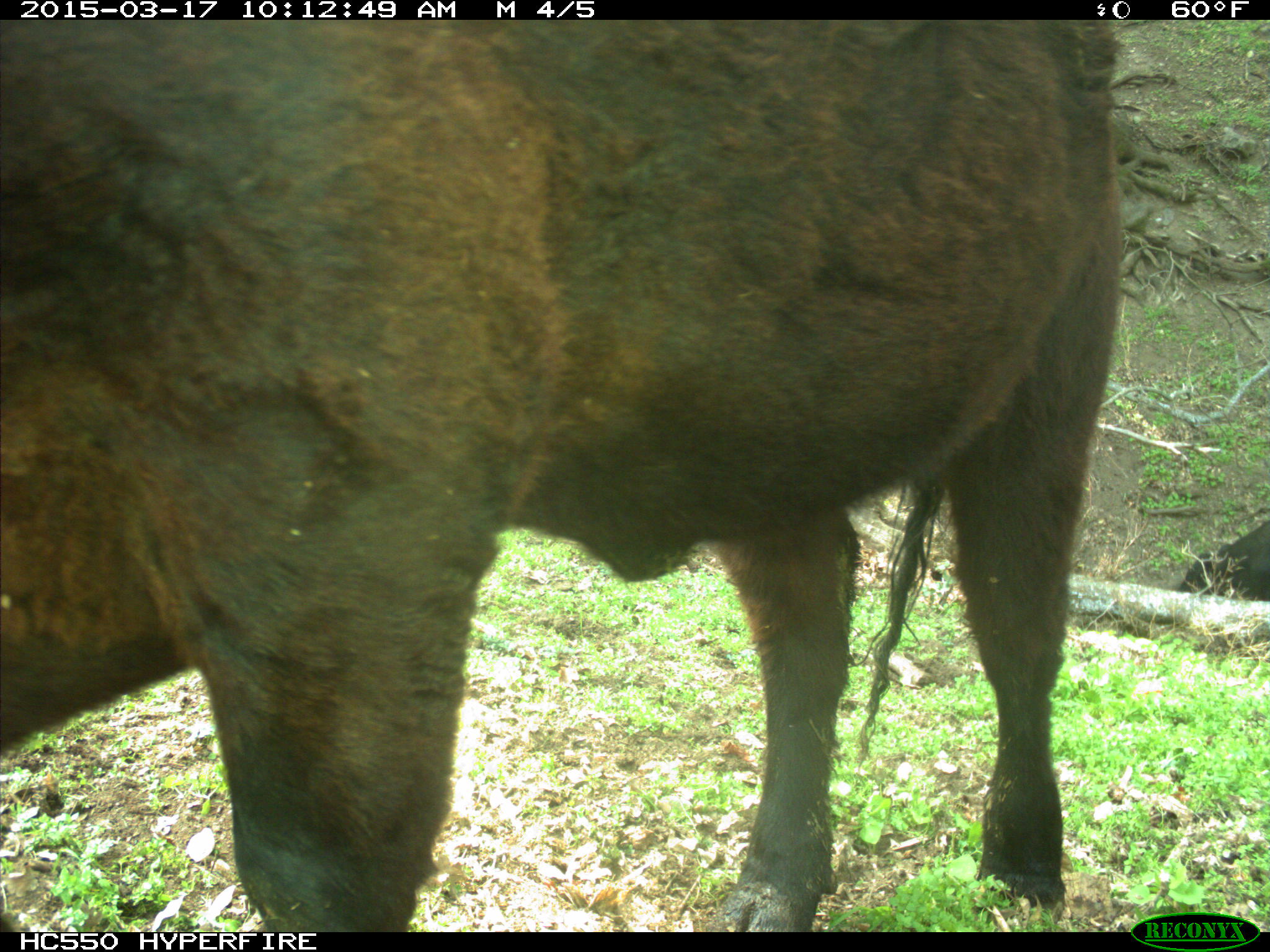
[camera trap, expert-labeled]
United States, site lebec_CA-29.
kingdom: Animalia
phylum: Chordata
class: Mammalia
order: Artiodactyla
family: Bovidae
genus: Bos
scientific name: Bos taurus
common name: domestic cow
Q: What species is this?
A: Bos taurus (domestic cow).